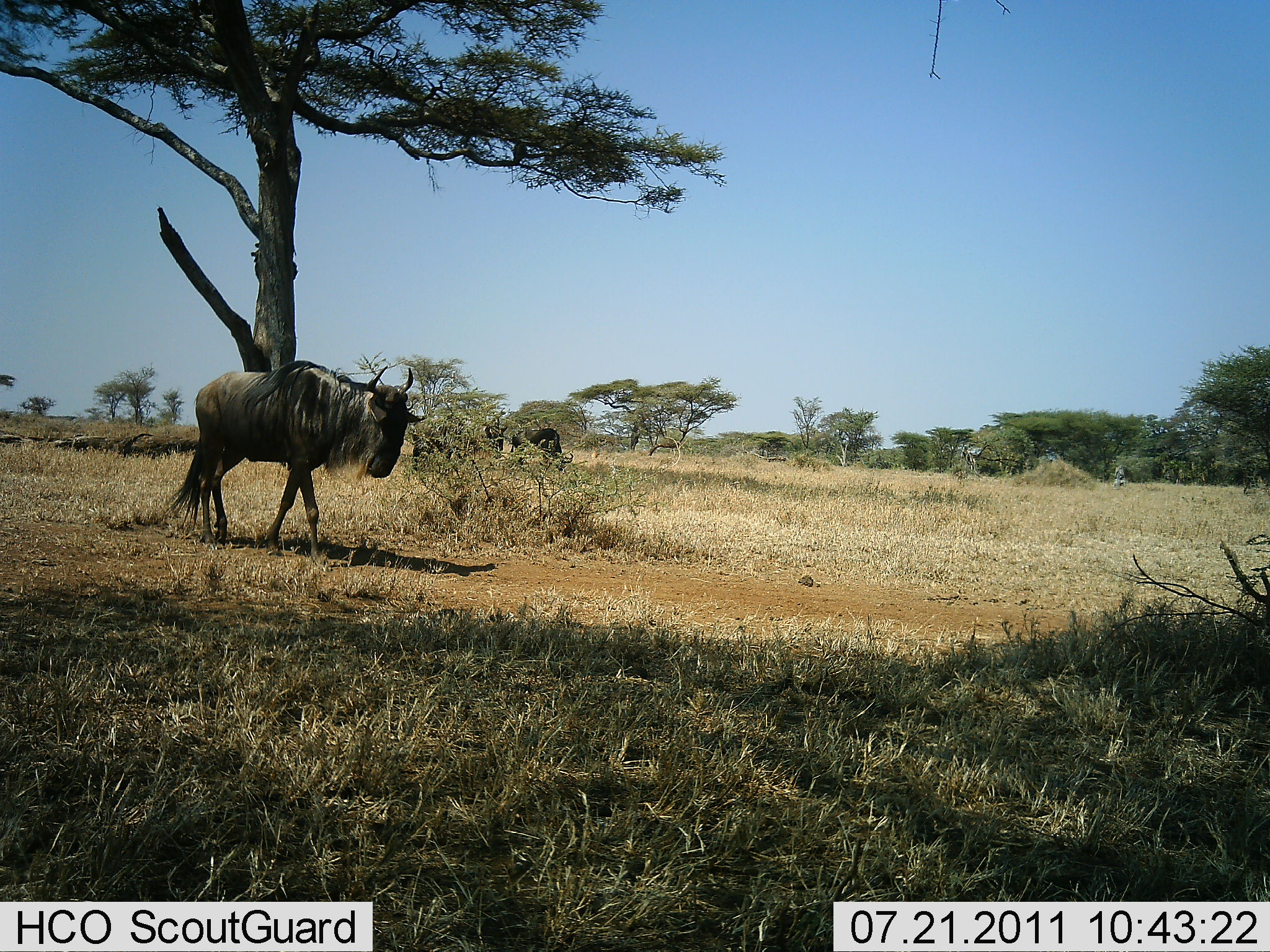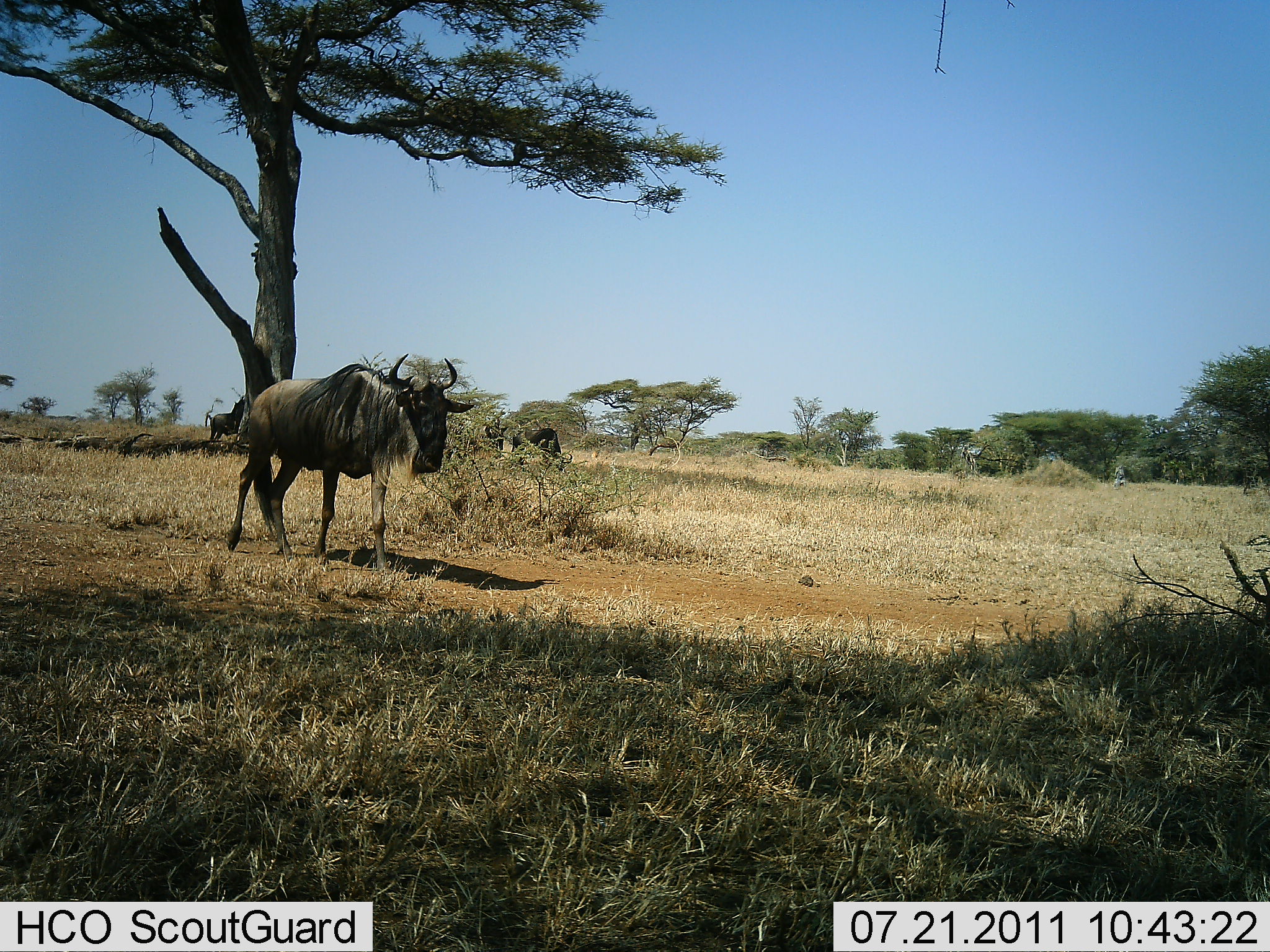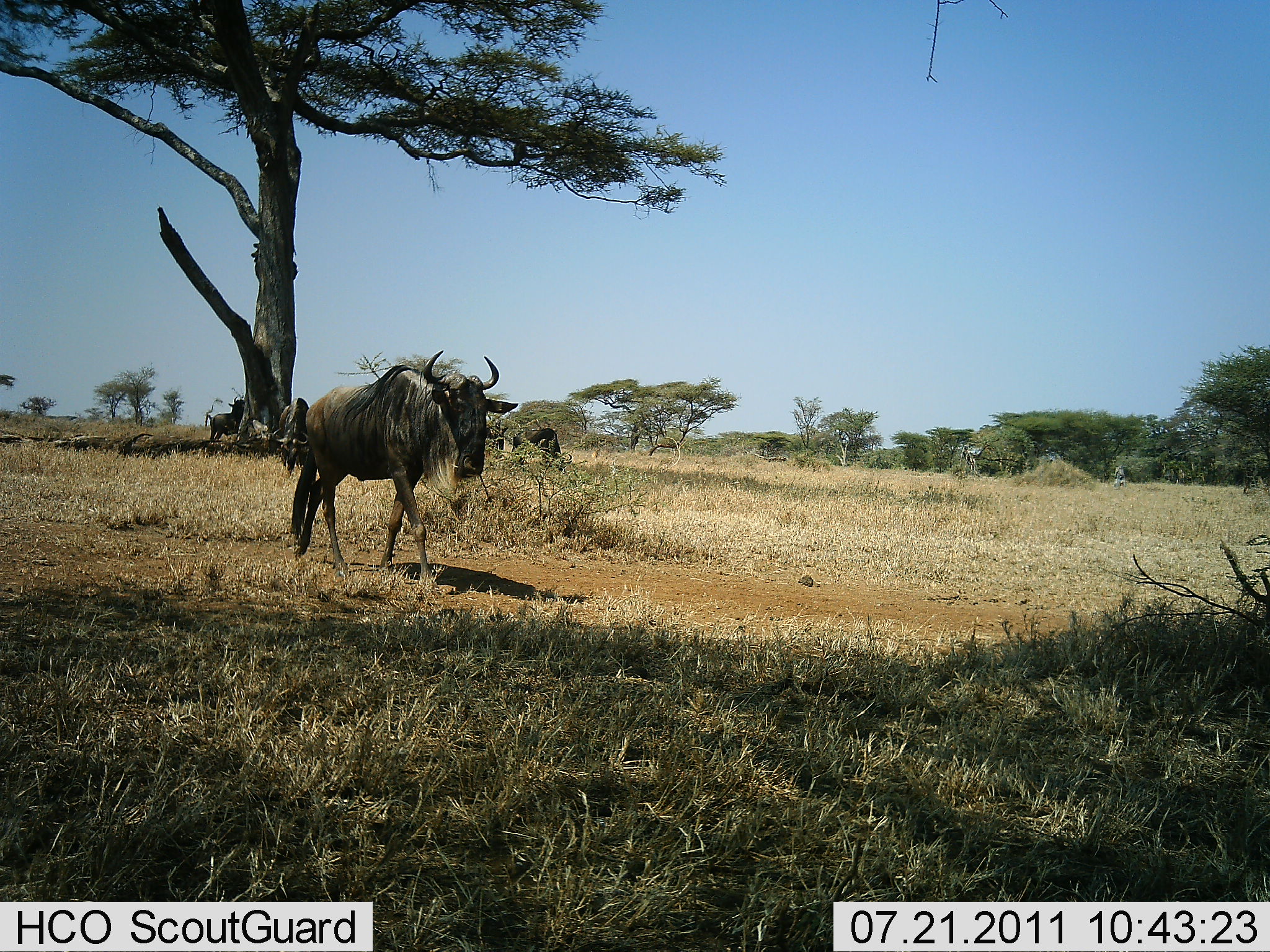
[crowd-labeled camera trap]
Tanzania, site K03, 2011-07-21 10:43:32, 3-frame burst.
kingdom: Animalia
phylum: Chordata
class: Mammalia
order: Artiodactyla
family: Bovidae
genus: Connochaetes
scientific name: Connochaetes taurinus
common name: blue wildebeest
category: wildebeest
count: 3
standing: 80%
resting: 10%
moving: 90%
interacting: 0%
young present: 0%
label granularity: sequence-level